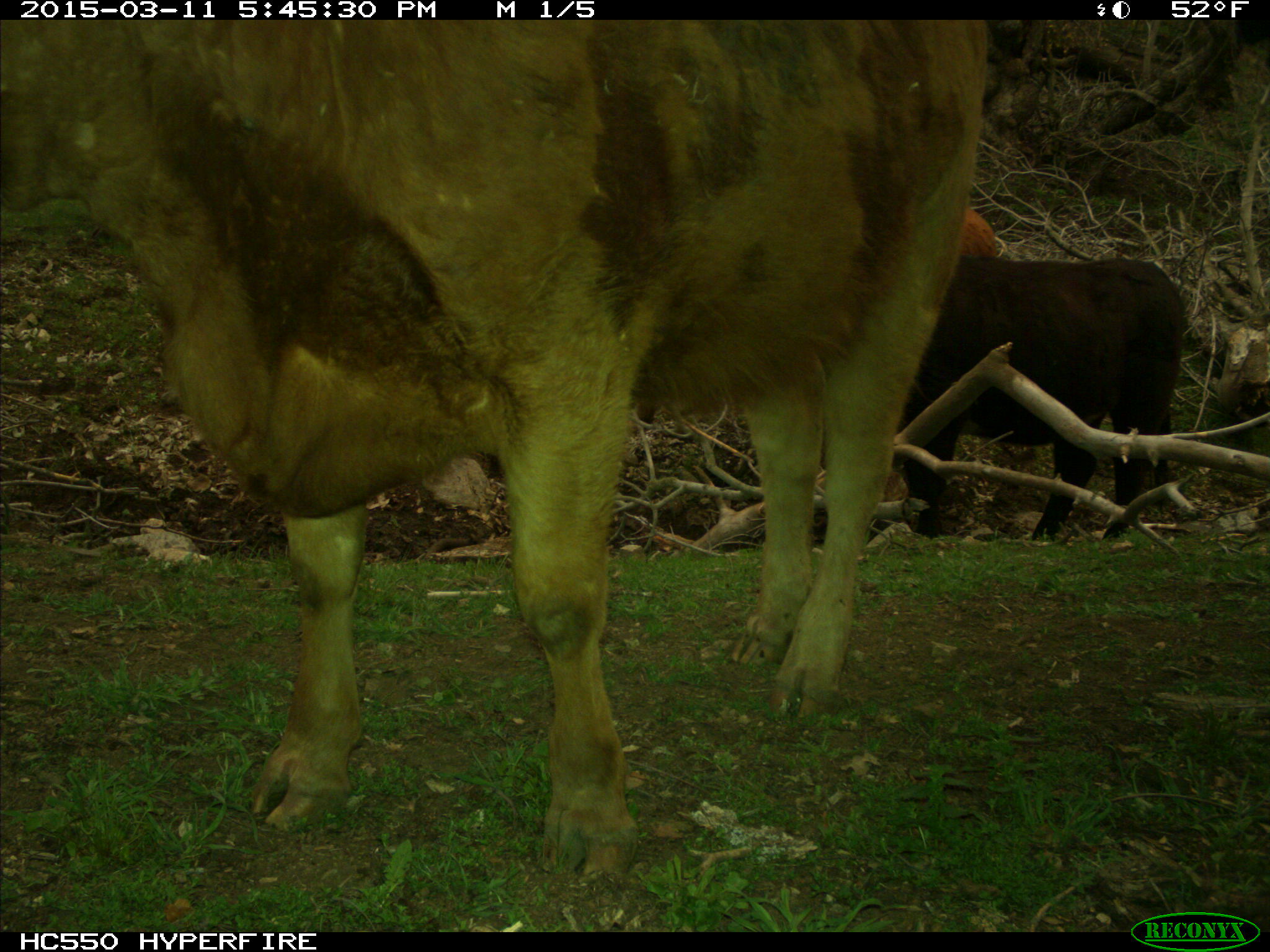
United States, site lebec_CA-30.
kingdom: Animalia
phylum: Chordata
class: Mammalia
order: Artiodactyla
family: Bovidae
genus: Bos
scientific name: Bos taurus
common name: domestic cow